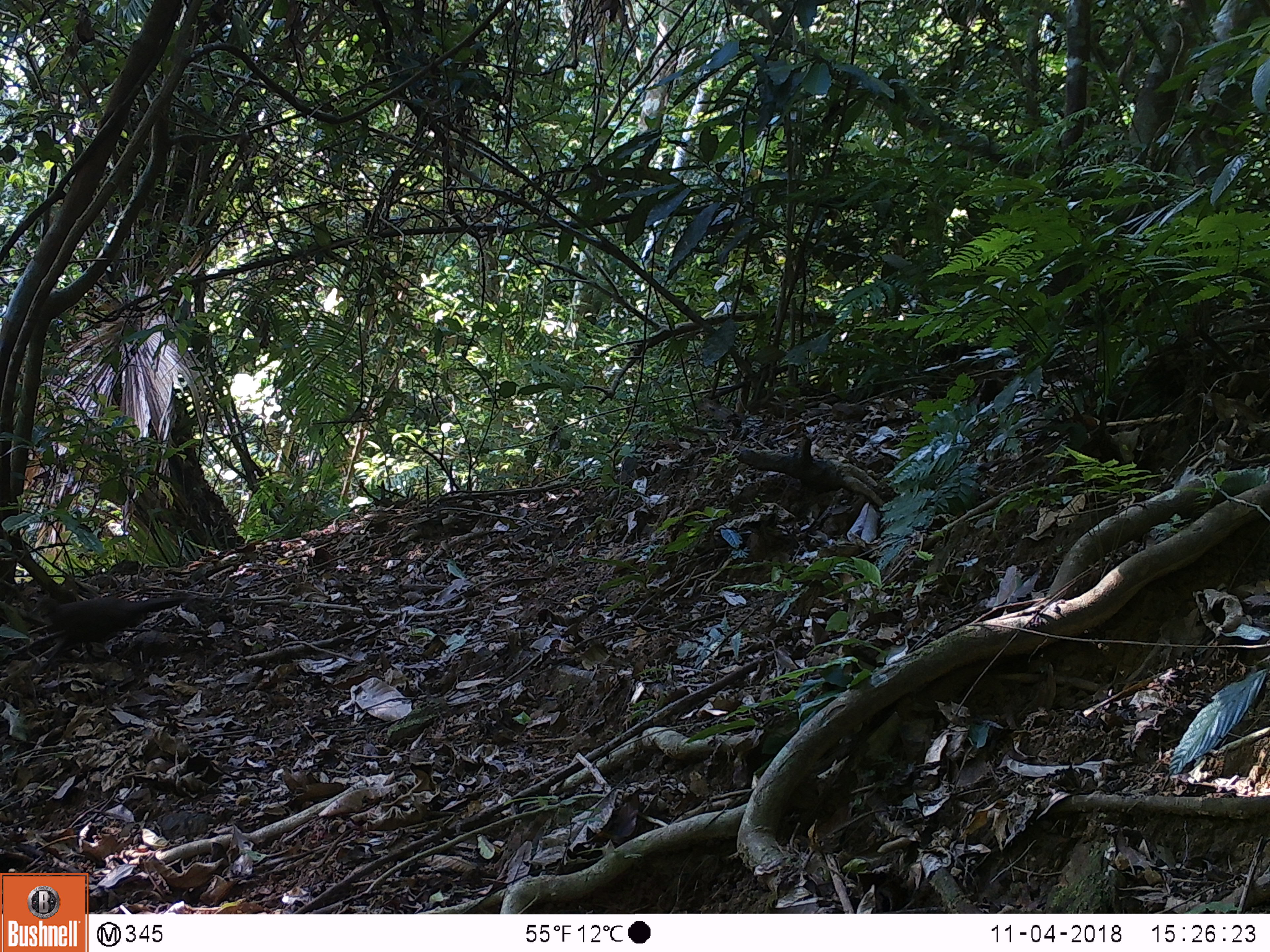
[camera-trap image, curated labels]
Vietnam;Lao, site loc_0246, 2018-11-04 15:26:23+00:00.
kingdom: Animalia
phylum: Chordata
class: Aves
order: Galliformes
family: Phasianidae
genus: Polyplectron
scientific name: Polyplectron bicalcaratum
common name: gray peacock-pheasant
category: grey peacock pheasant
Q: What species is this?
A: Grey peacock pheasant (gray peacock-pheasant) (Polyplectron bicalcaratum).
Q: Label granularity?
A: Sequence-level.